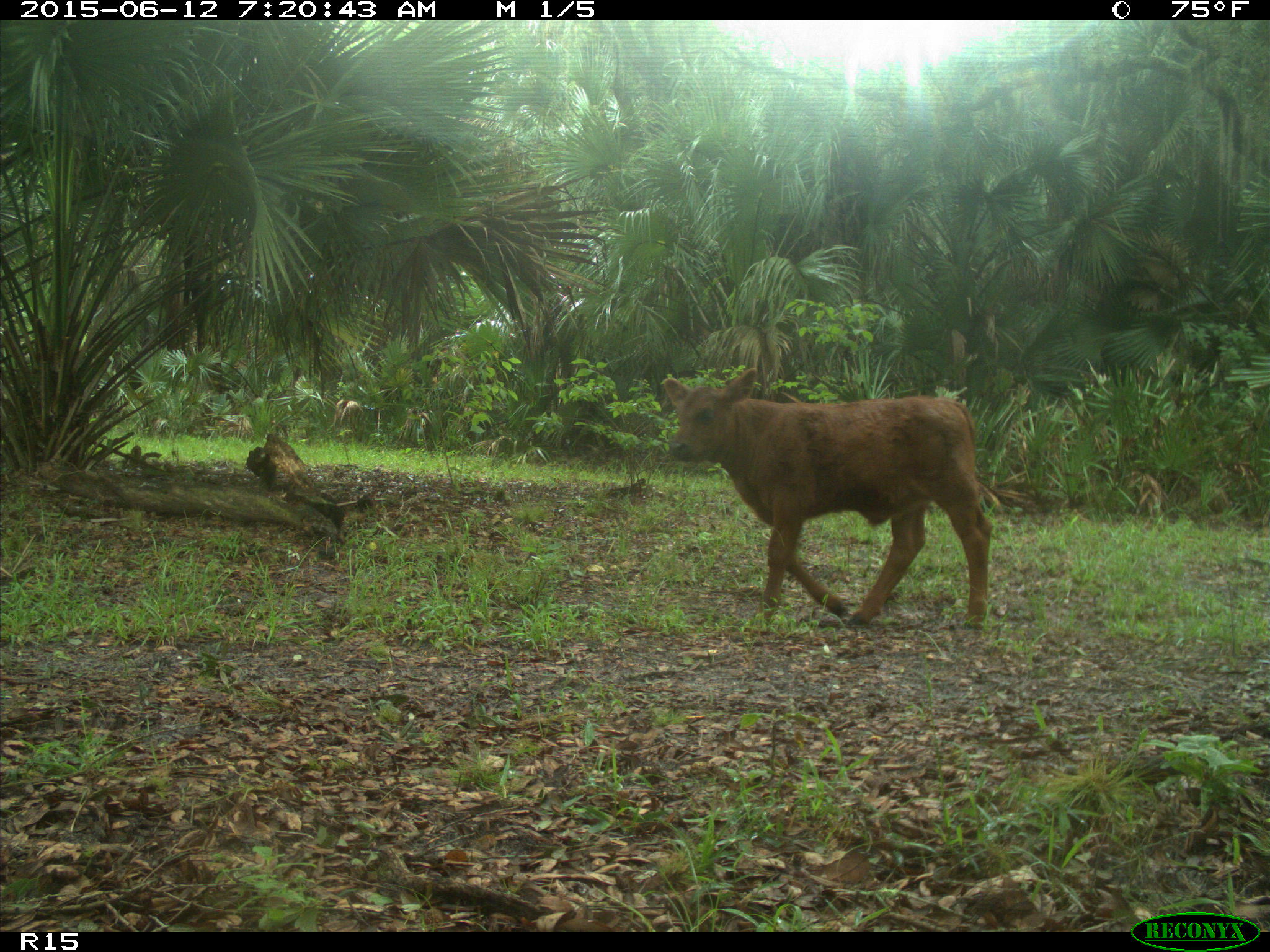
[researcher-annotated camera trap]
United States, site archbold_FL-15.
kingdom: Animalia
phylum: Chordata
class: Mammalia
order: Artiodactyla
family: Bovidae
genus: Bos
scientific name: Bos taurus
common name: domestic cow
Bos taurus (domestic cow).